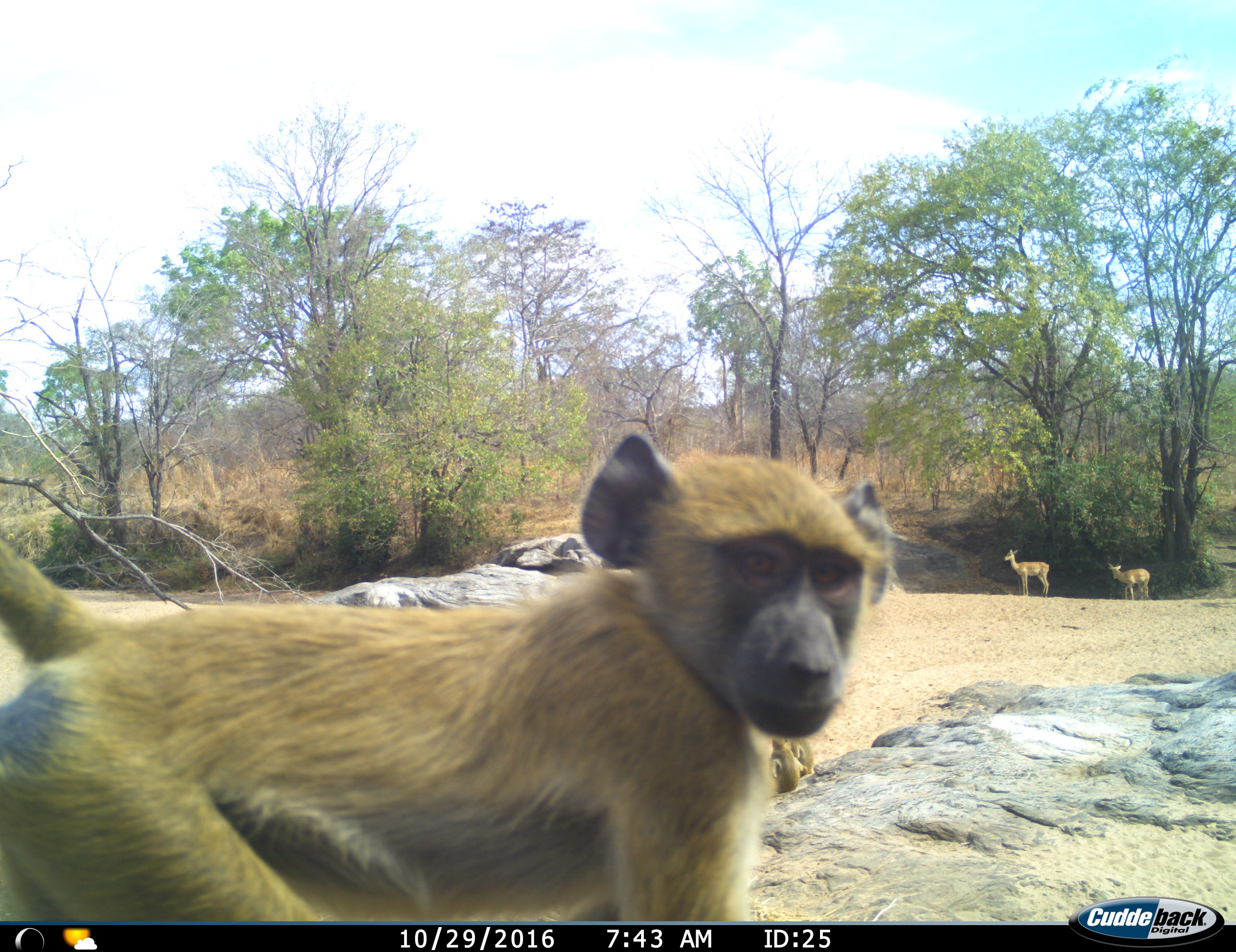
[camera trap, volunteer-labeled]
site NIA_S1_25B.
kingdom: Animalia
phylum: Chordata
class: Mammalia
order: Primates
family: Cercopithecidae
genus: Papio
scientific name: Papio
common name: baboon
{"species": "baboon (Papio)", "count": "3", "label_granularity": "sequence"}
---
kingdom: Animalia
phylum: Chordata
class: Mammalia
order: Artiodactyla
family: Bovidae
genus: Aepyceros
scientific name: Aepyceros melampus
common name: impala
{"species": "impala (Aepyceros melampus)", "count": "2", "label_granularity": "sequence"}